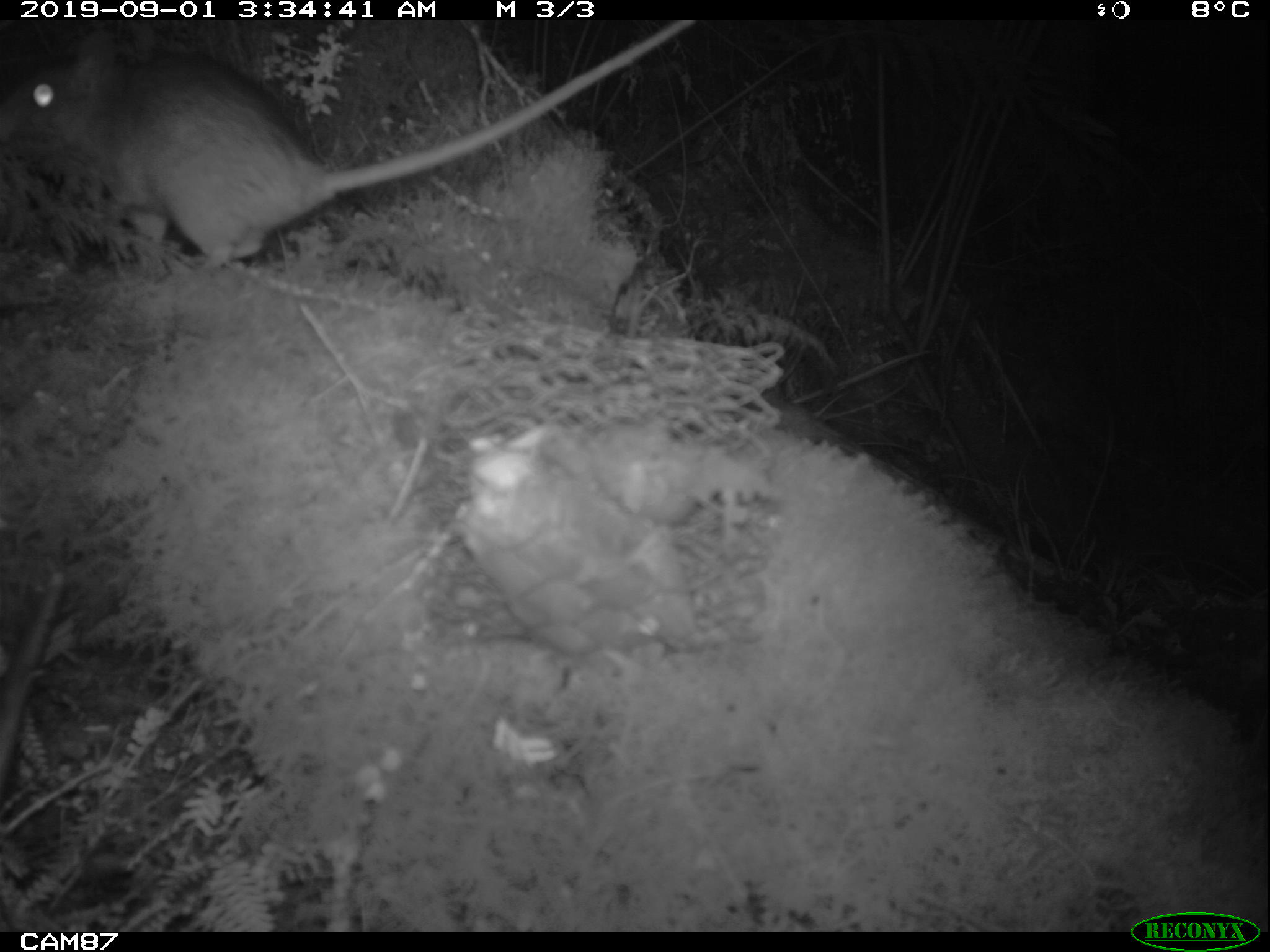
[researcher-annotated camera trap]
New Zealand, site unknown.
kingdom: Animalia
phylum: Chordata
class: Mammalia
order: Rodentia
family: Muridae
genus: Rattus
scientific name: Rattus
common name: rat